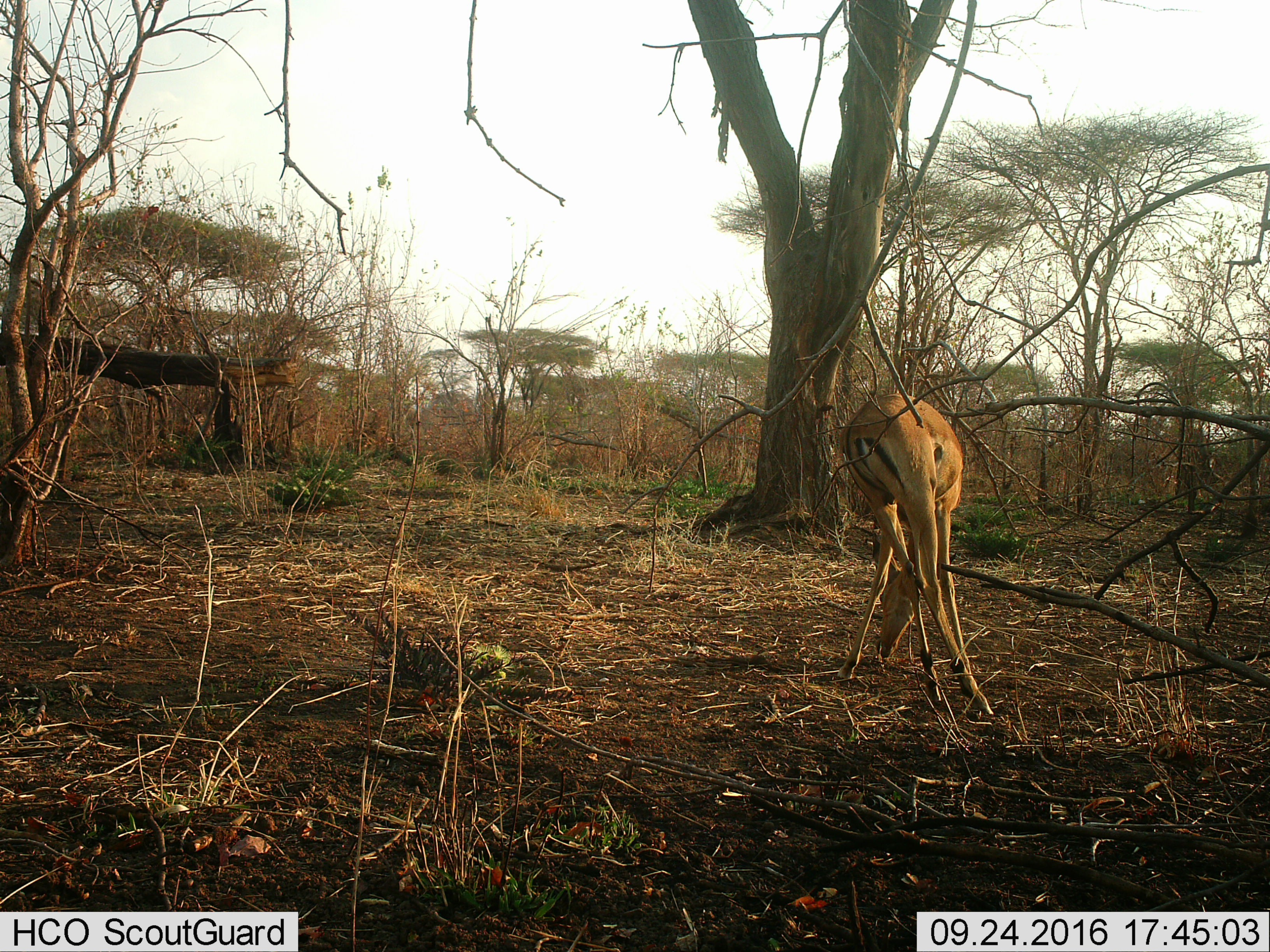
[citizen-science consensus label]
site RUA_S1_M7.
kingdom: Animalia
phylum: Chordata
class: Mammalia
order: Artiodactyla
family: Bovidae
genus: Aepyceros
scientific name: Aepyceros melampus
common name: impala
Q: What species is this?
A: Impala (Aepyceros melampus).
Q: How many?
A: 1.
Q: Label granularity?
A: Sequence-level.